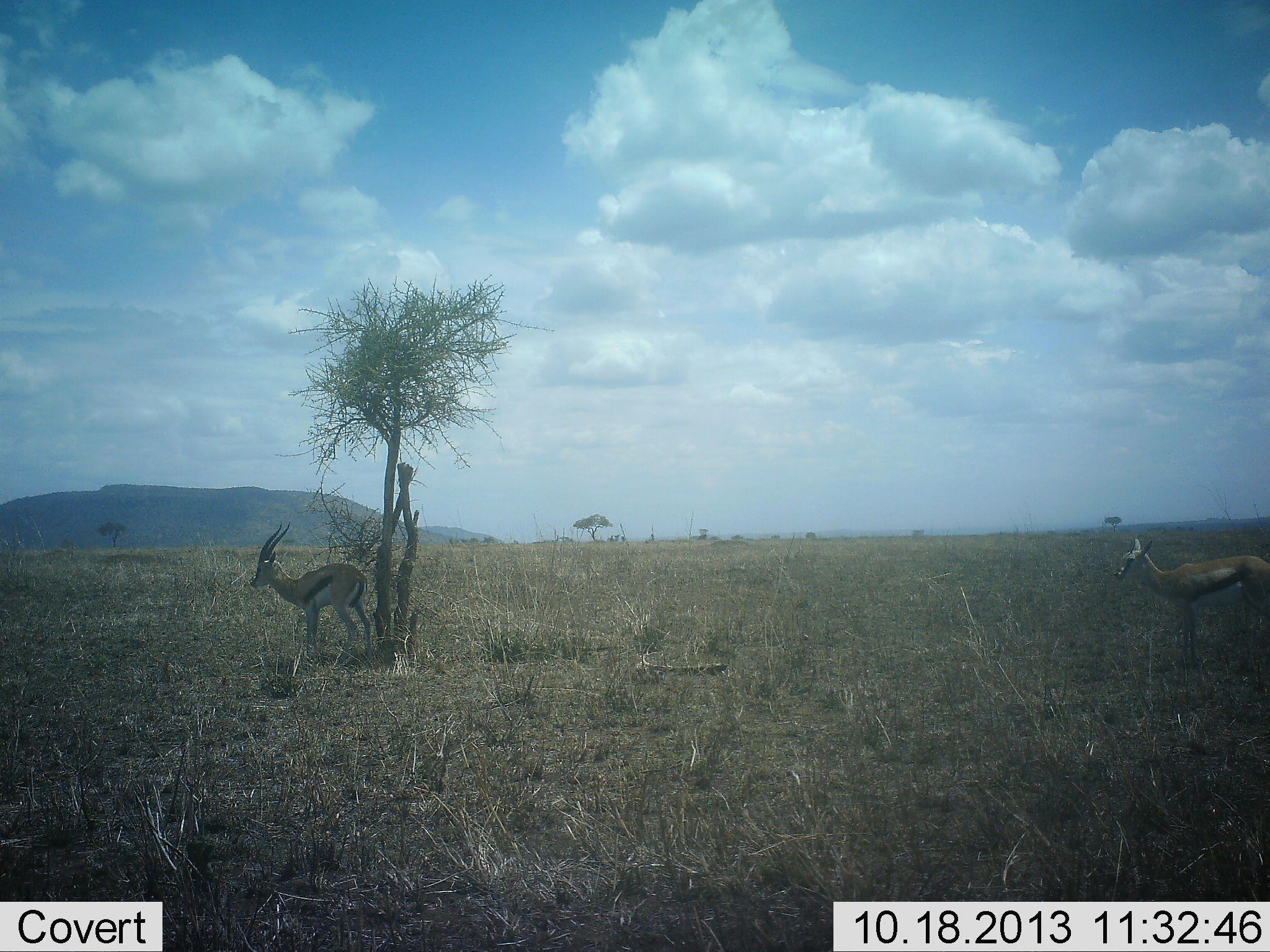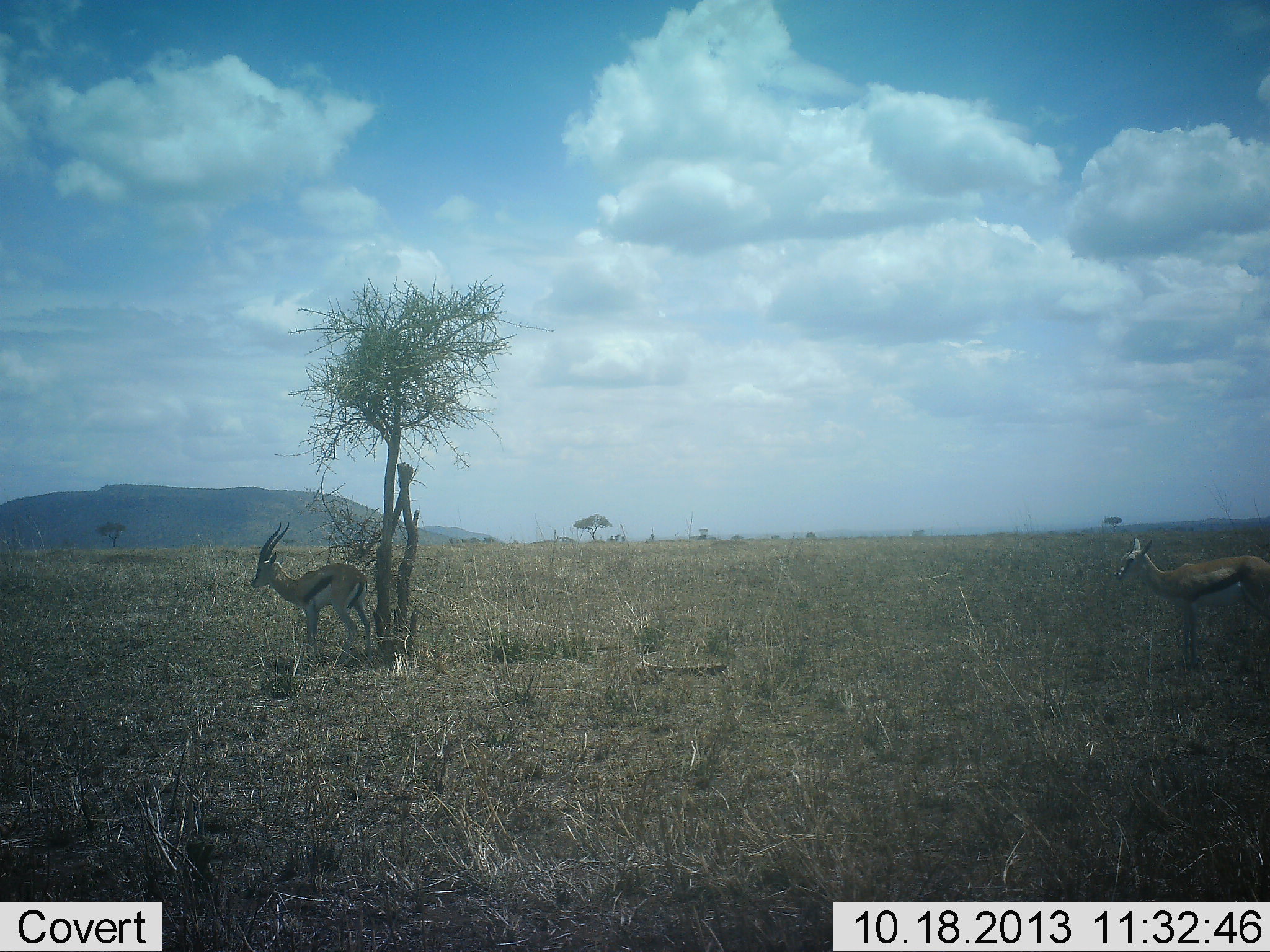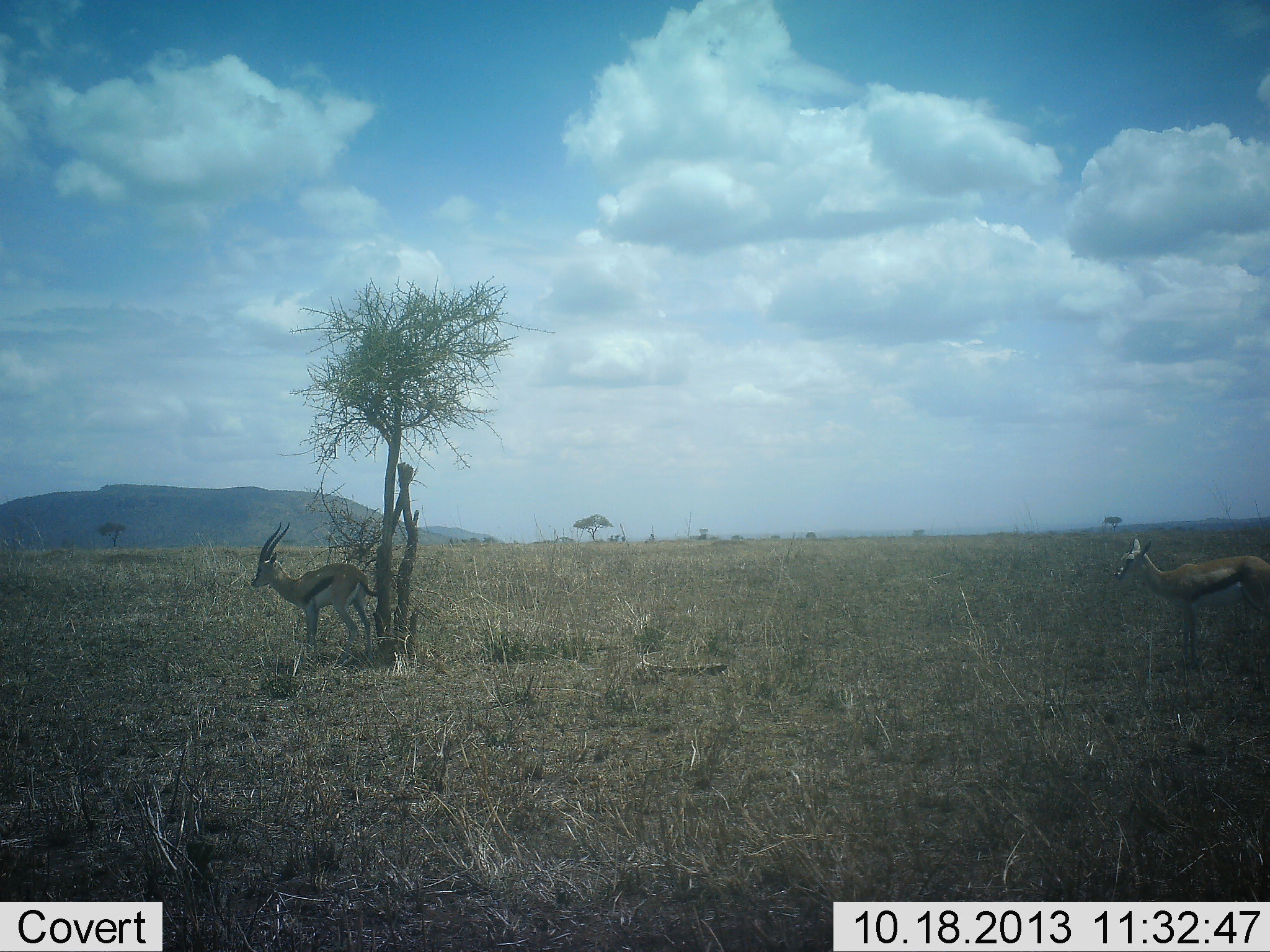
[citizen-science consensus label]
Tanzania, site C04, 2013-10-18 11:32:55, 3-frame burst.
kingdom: Animalia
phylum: Chordata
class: Mammalia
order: Artiodactyla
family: Bovidae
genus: Eudorcas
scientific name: Eudorcas thomsonii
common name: thomson's gazelle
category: gazellethomsons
Gazellethomsons (thomson's gazelle) (Eudorcas thomsonii), count 2. Behavior (volunteer vote fractions): standing 100%, resting 0%, moving 0%, interacting 0%. Young present (vote fraction): 0%. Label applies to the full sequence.